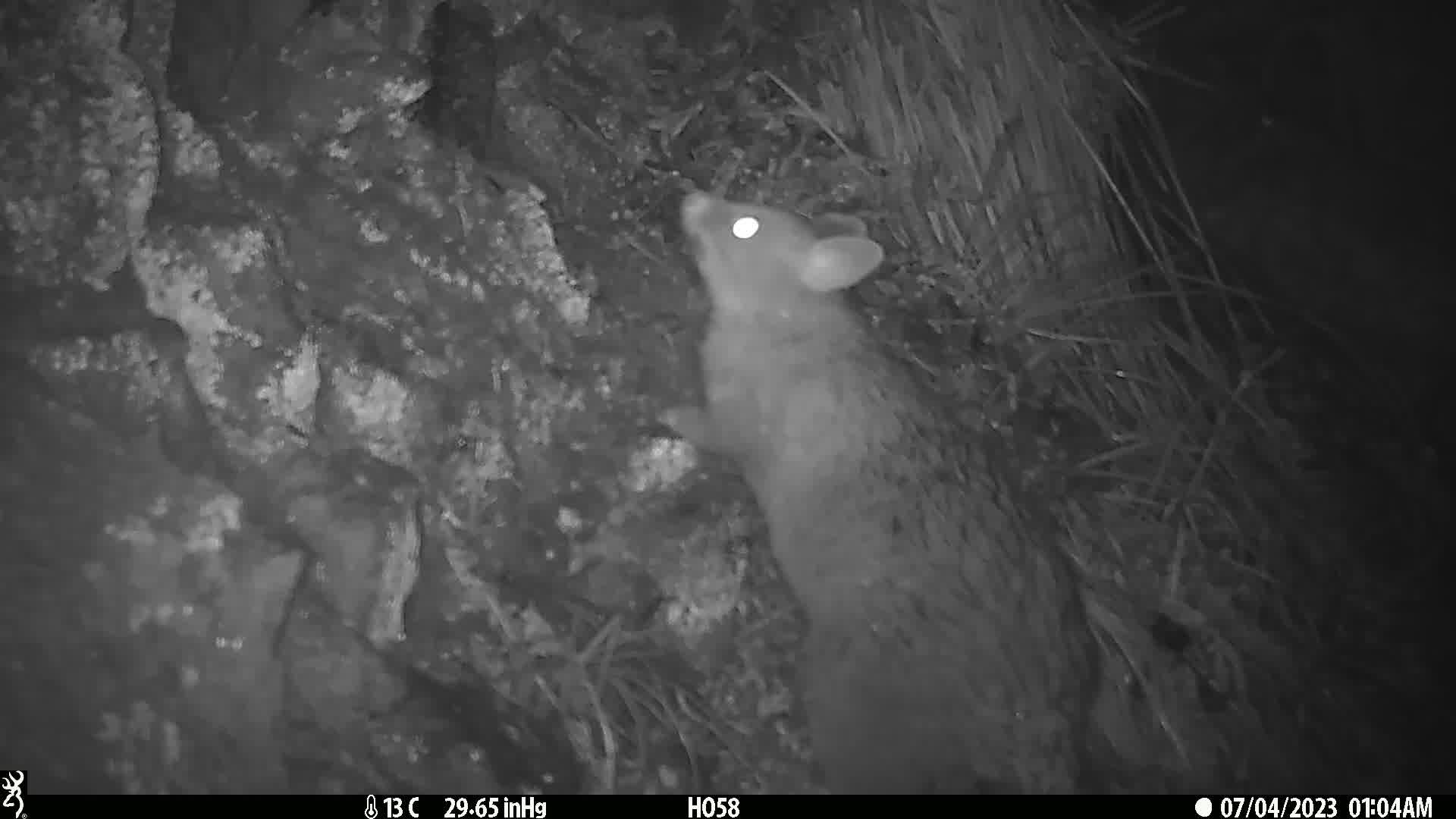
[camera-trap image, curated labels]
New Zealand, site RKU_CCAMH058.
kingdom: Animalia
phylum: Chordata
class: Mammalia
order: Diprotodontia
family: Phalangeridae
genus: Trichosurus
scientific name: Trichosurus vulpecula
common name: common brushtail possum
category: possum